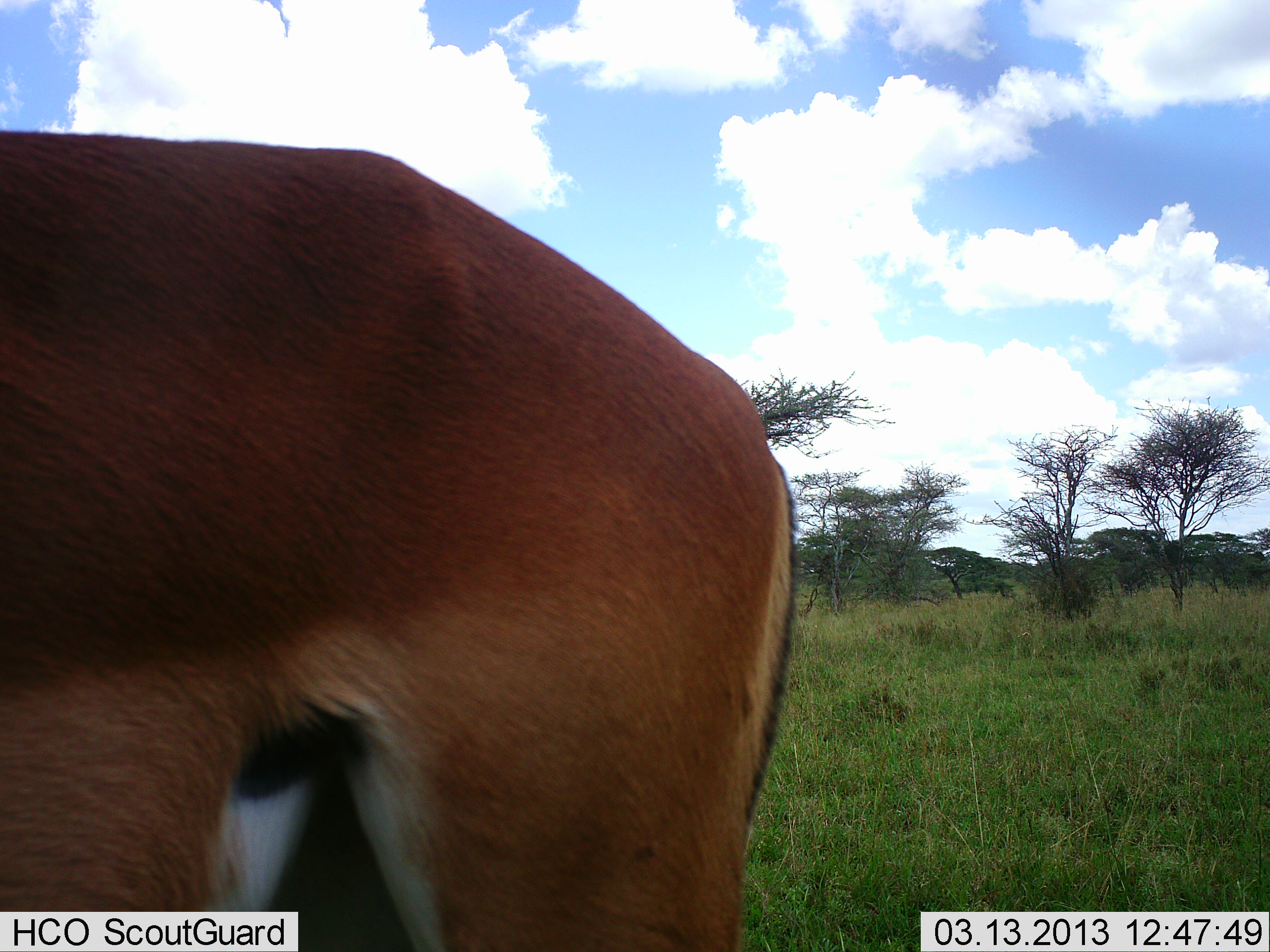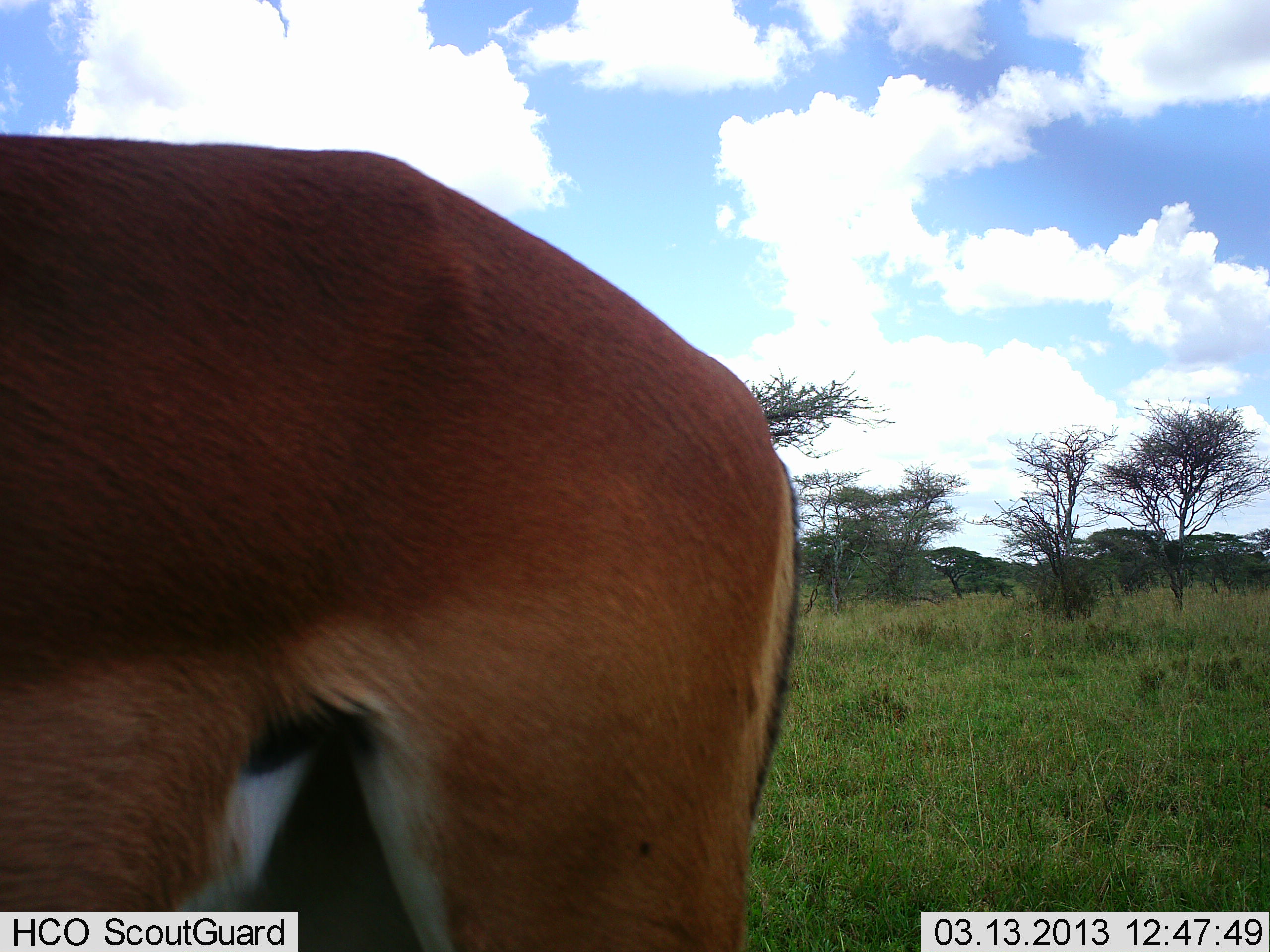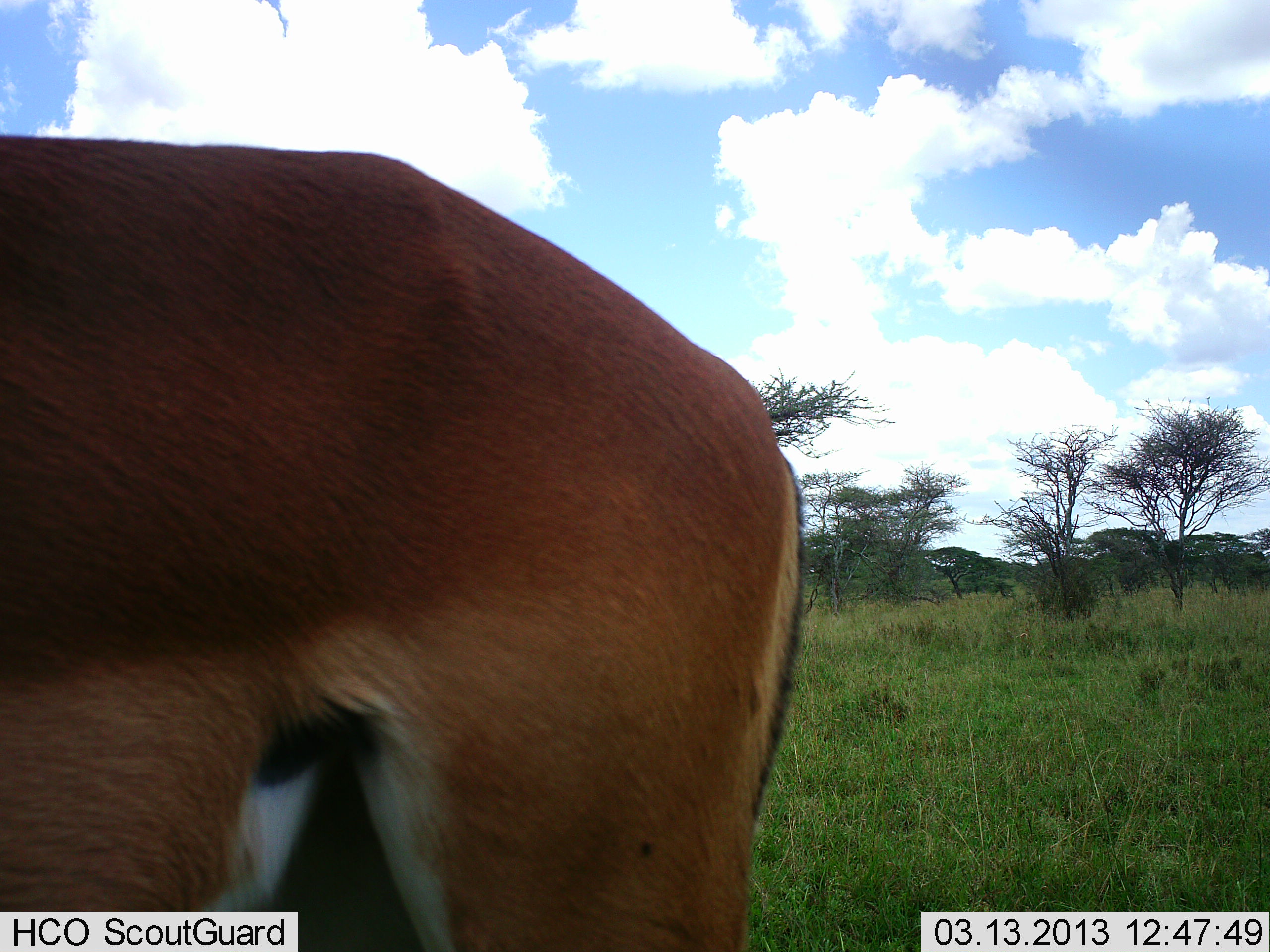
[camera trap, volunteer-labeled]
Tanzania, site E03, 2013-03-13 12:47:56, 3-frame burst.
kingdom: Animalia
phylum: Chordata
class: Mammalia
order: Artiodactyla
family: Bovidae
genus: Aepyceros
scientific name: Aepyceros melampus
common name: impala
Impala (Aepyceros melampus), count 1. Behavior (volunteer vote fractions): standing 93%, resting 0%, moving 7%, interacting 0%. Young present (vote fraction): 0%. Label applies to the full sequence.